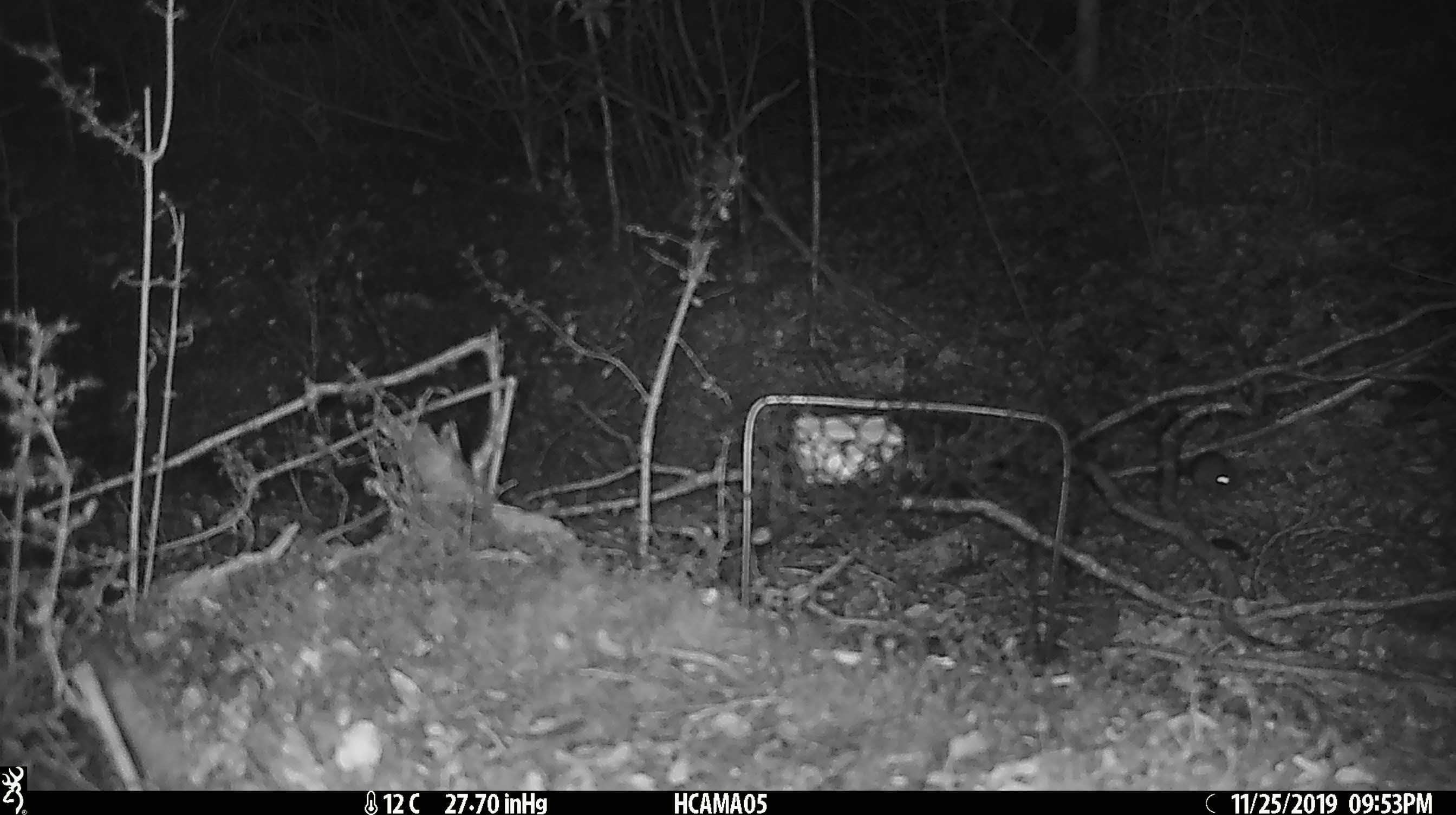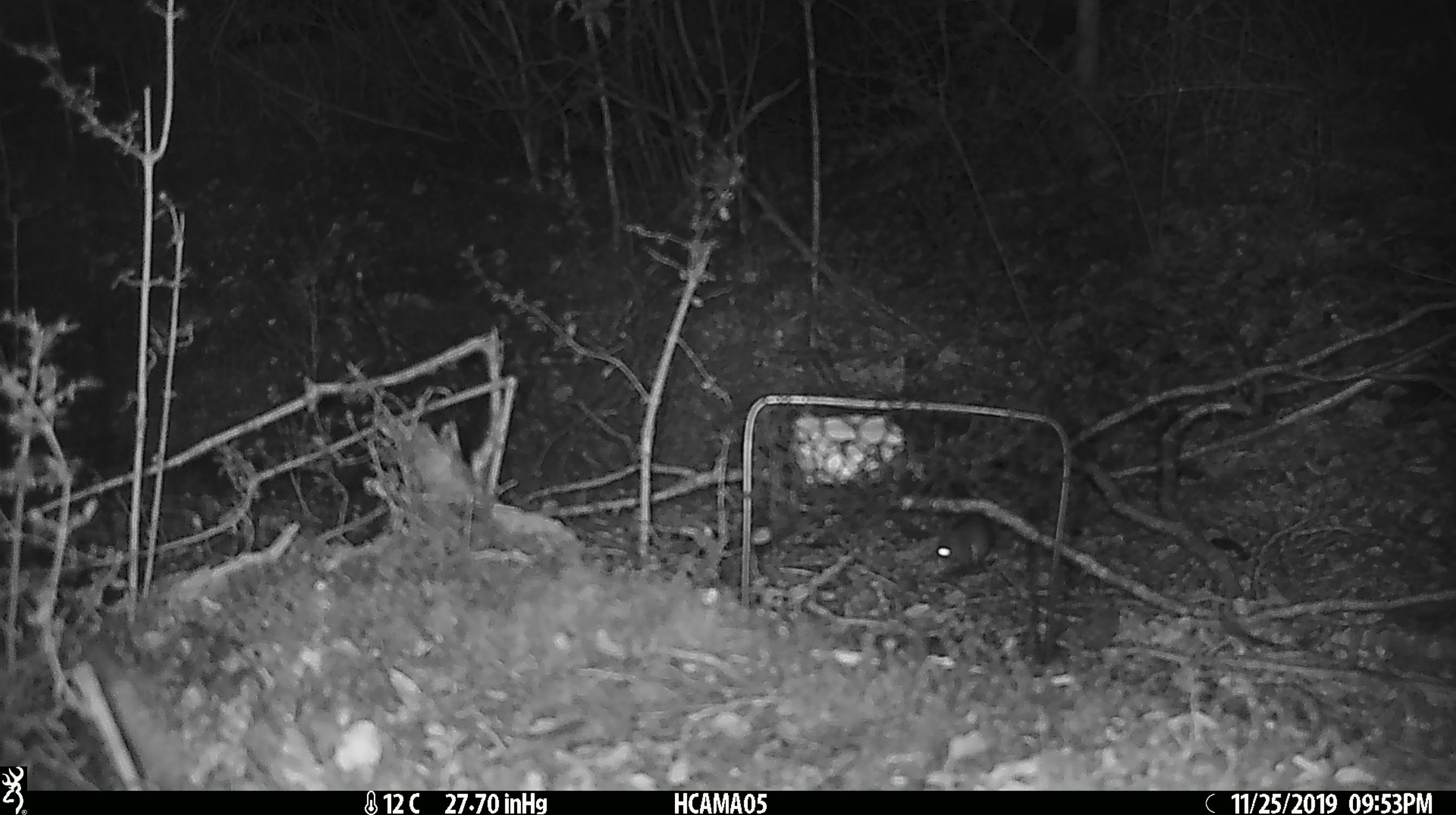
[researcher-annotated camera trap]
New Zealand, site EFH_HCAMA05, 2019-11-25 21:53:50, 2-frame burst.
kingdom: Animalia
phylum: Chordata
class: Mammalia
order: Rodentia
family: Muridae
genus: Mus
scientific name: Mus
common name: mouse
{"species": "mouse (Mus)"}